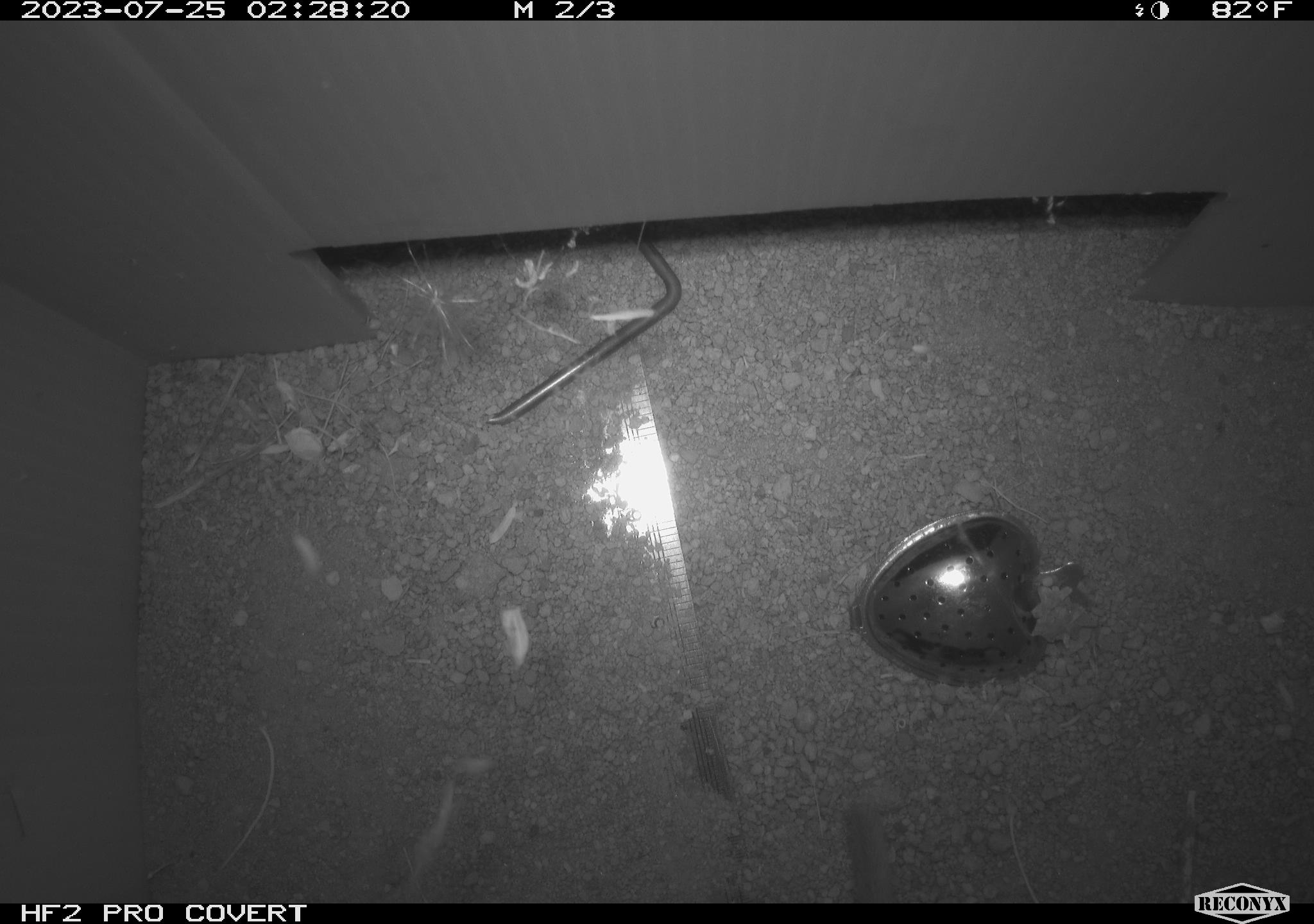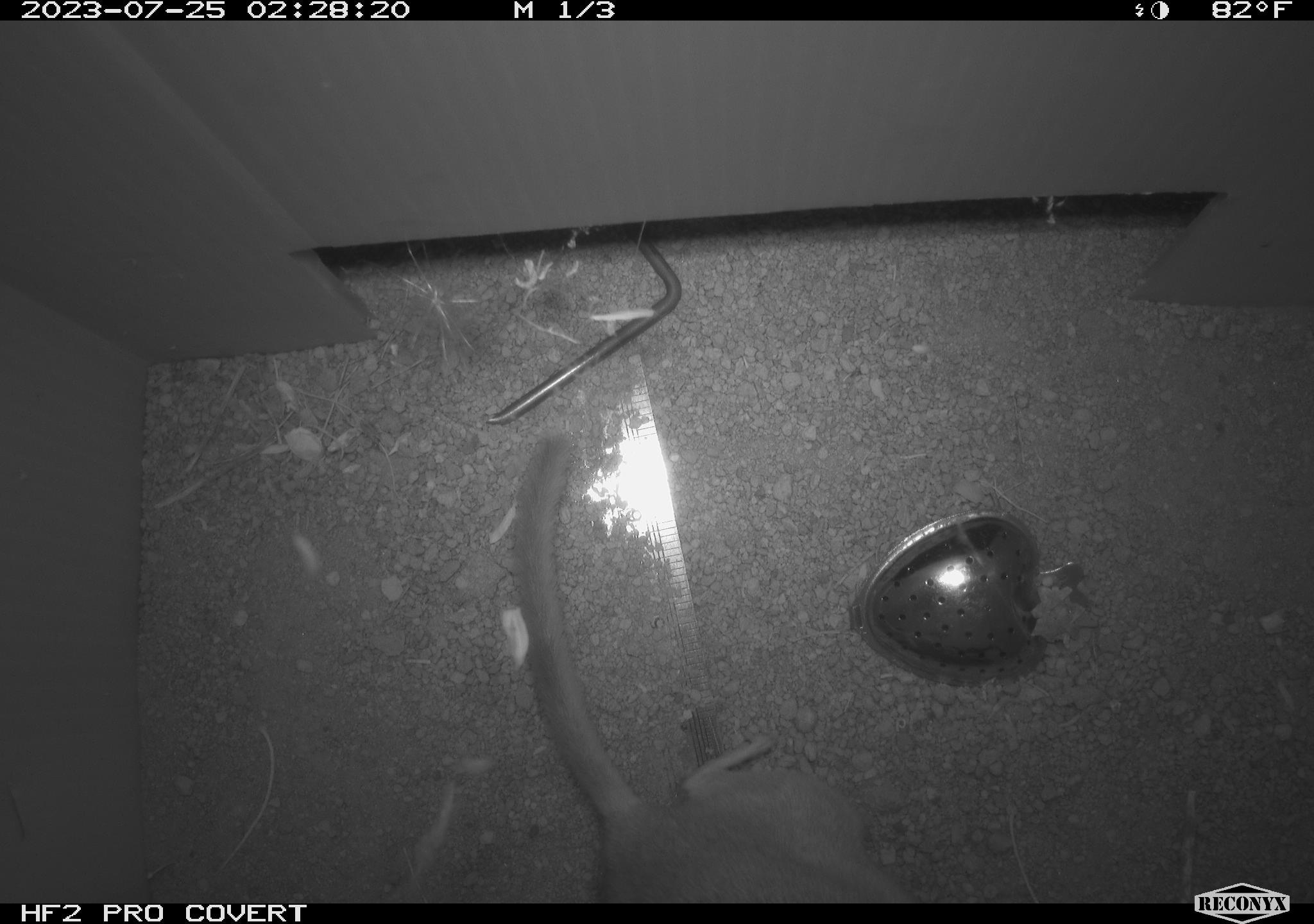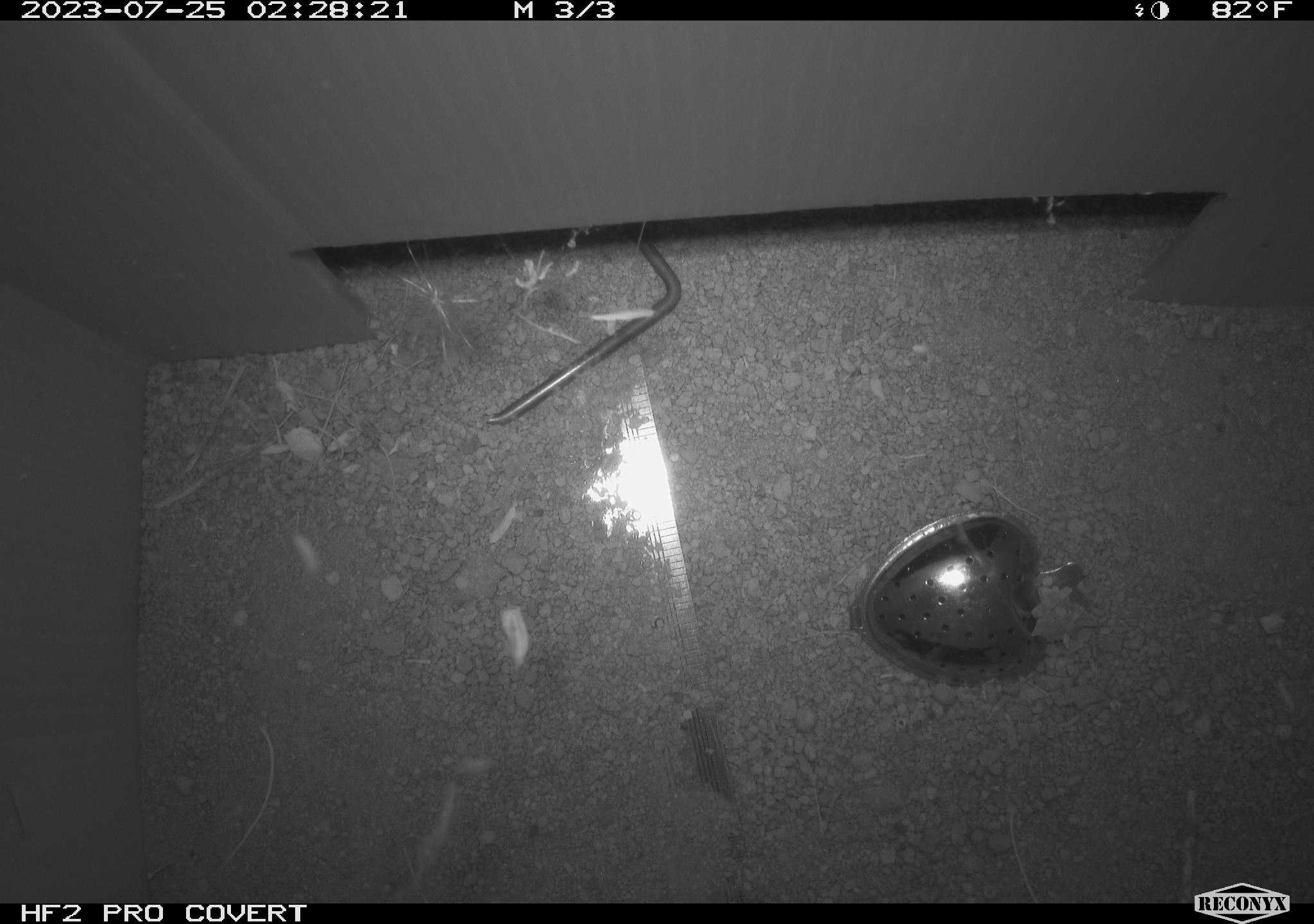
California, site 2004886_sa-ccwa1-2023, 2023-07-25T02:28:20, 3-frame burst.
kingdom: Animalia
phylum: Chordata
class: Mammalia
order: Rodentia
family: Cricetidae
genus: Neotoma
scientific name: Neotoma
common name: pack rat or woodrat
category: neotoma species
Neotoma species (pack rat or woodrat) (Neotoma).